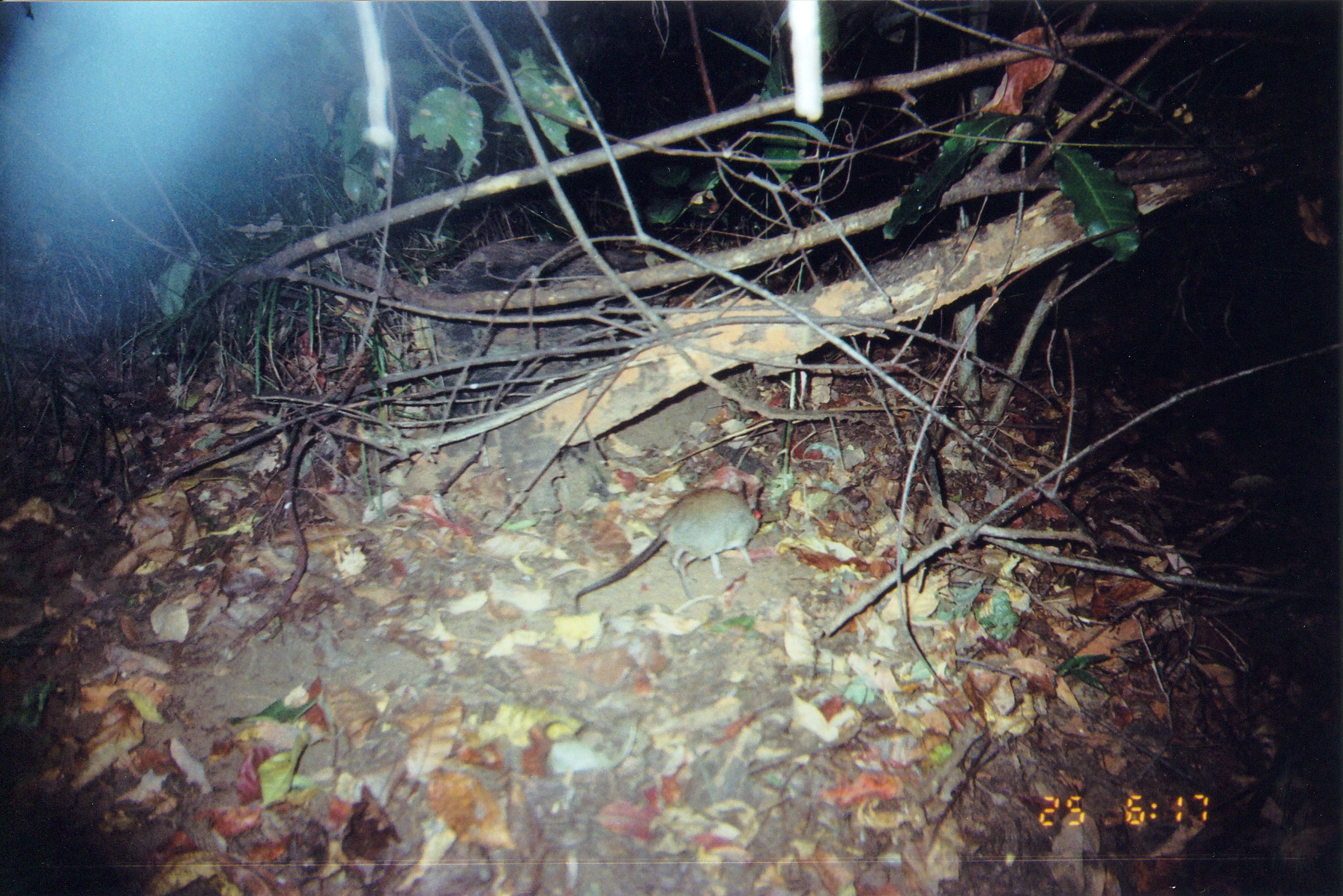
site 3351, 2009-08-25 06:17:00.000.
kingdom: Animalia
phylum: Chordata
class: Mammalia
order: Macroscelidea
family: Macroscelididae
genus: Petrodromus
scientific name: Petrodromus tetradactylus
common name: four-toed sengi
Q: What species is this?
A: Petrodromus tetradactylus (four-toed sengi).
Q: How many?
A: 1.